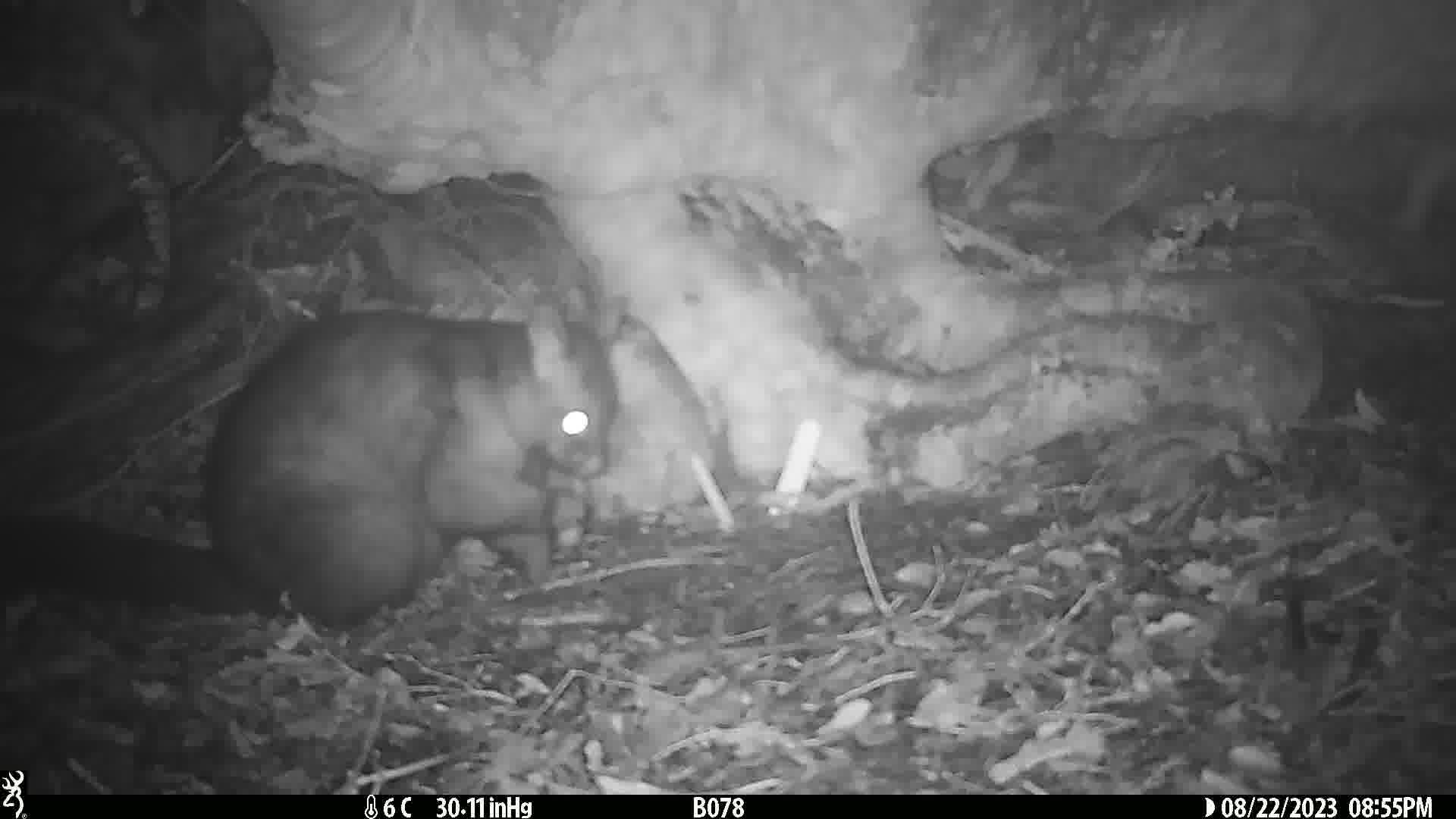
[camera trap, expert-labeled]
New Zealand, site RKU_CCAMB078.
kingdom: Animalia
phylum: Chordata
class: Mammalia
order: Diprotodontia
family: Phalangeridae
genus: Trichosurus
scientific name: Trichosurus vulpecula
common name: common brushtail possum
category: possum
Possum (common brushtail possum) (Trichosurus vulpecula).